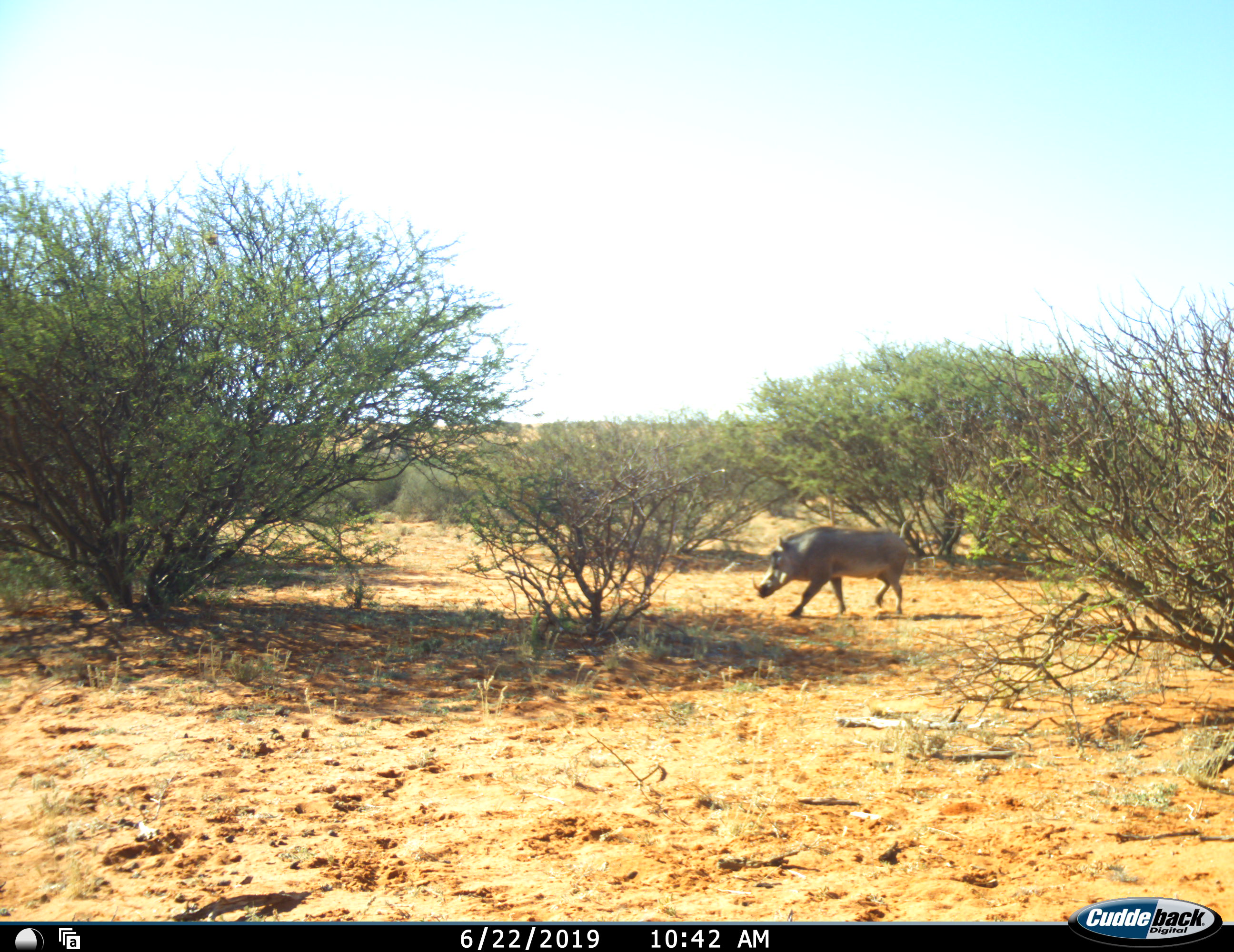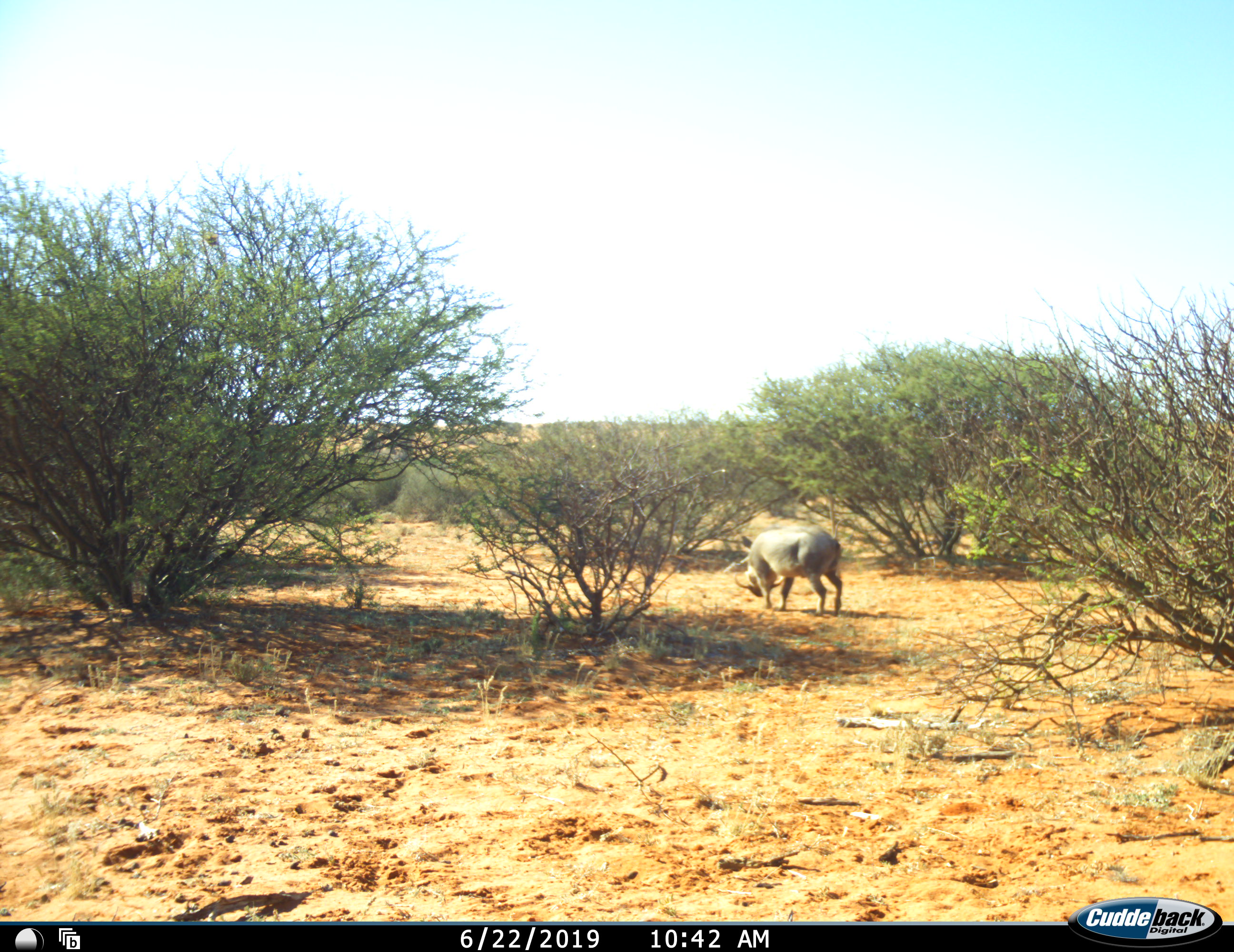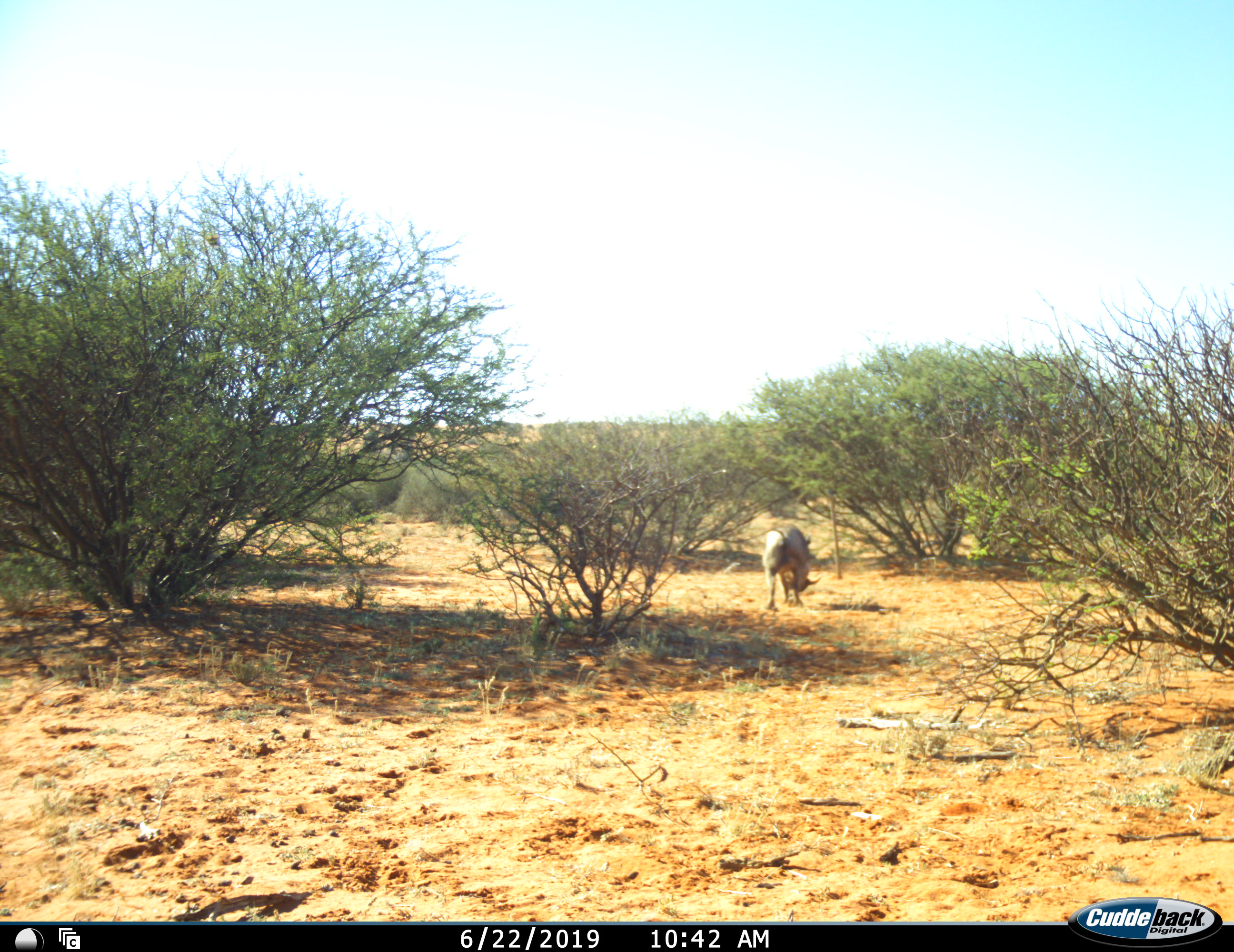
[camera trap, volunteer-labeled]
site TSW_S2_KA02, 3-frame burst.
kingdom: Animalia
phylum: Chordata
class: Mammalia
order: Artiodactyla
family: Suidae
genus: Phacochoerus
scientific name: Phacochoerus africanus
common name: warthog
Warthog (Phacochoerus africanus), count 1. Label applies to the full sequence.